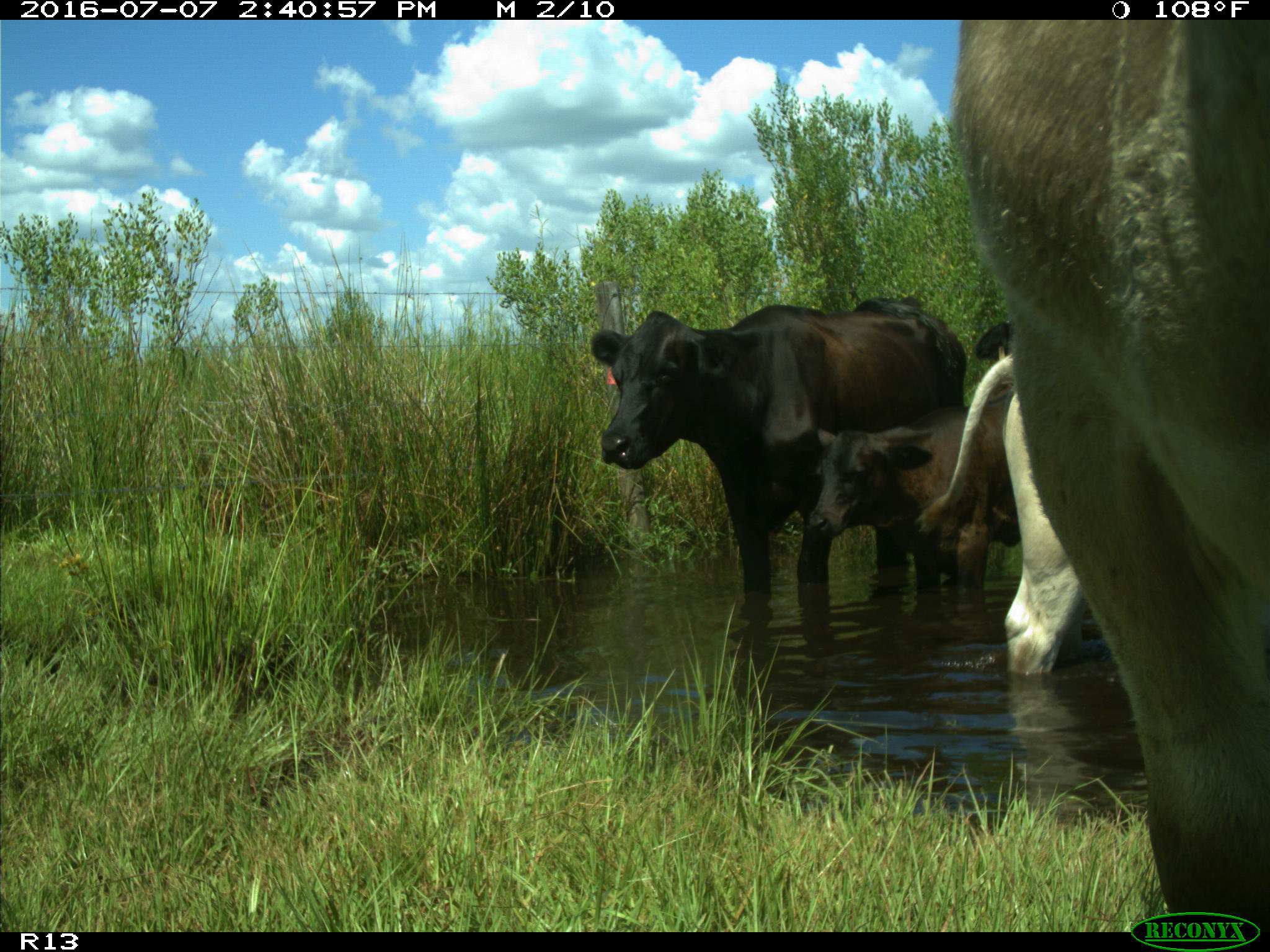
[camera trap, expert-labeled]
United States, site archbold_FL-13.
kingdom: Animalia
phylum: Chordata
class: Mammalia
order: Artiodactyla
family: Bovidae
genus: Bos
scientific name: Bos taurus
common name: domestic cow